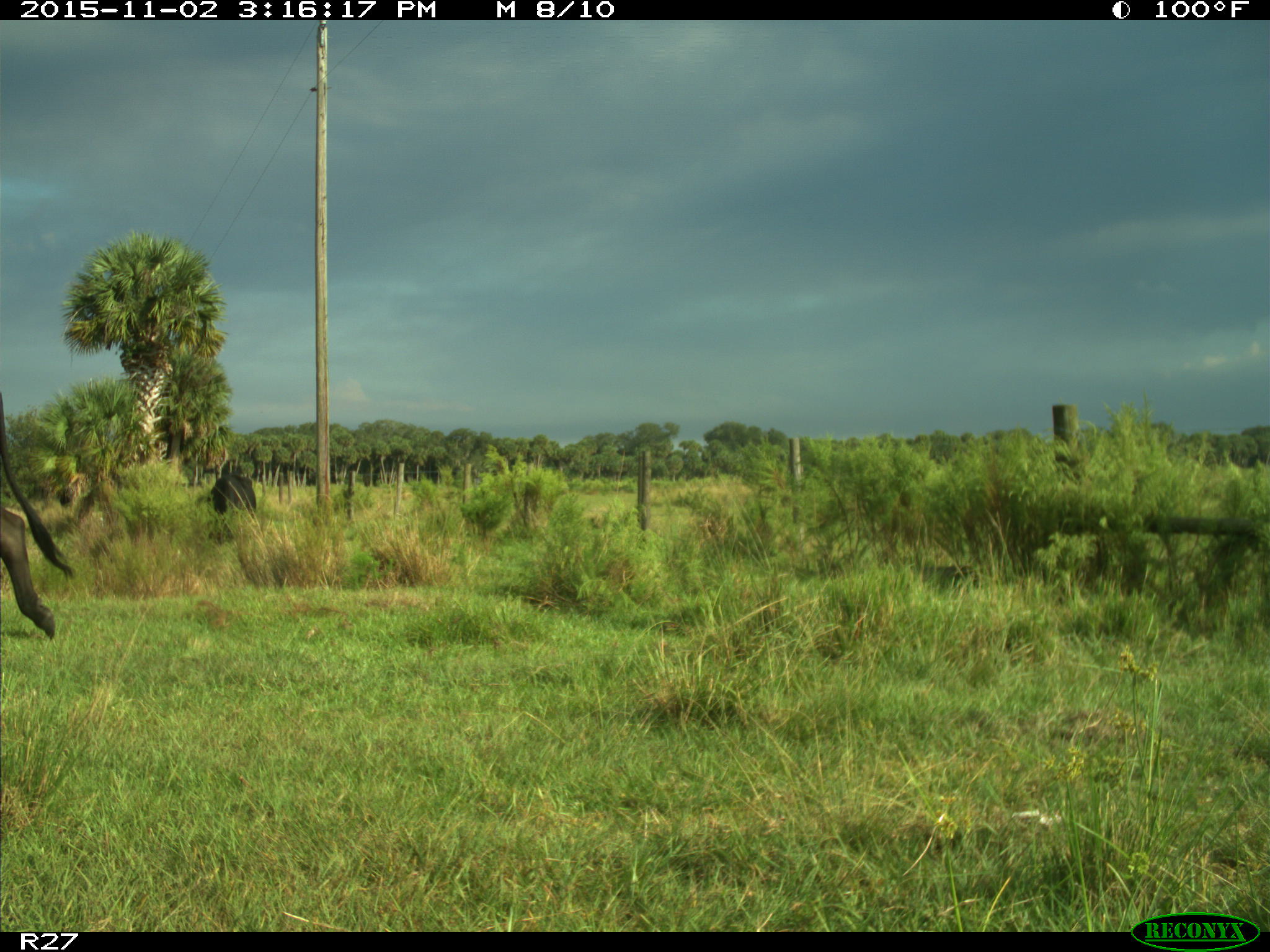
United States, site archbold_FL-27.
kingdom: Animalia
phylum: Chordata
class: Mammalia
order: Artiodactyla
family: Bovidae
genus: Bos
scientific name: Bos taurus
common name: domestic cow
Bos taurus (domestic cow).